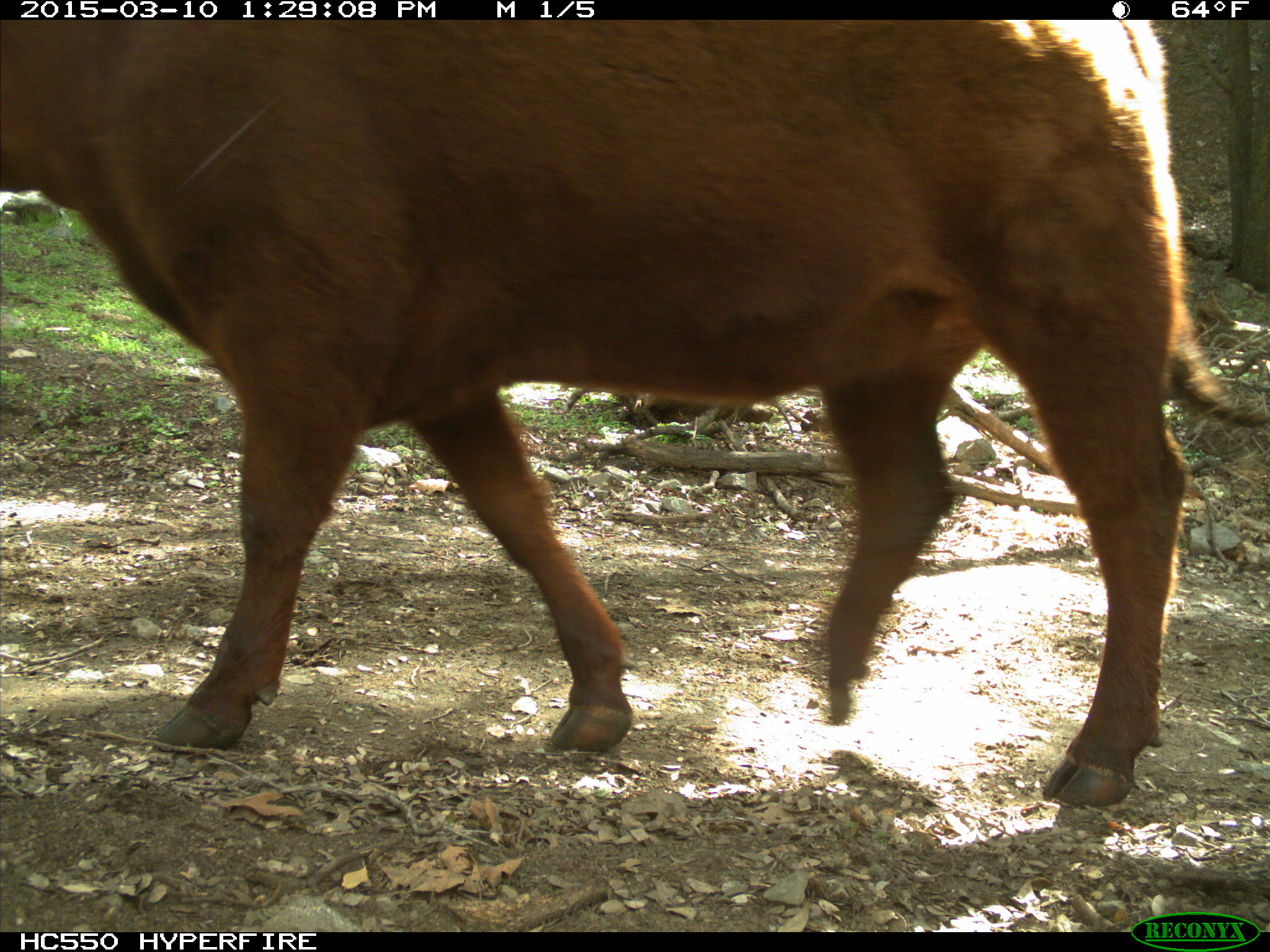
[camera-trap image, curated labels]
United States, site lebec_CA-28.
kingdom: Animalia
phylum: Chordata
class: Mammalia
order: Artiodactyla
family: Bovidae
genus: Bos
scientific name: Bos taurus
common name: domestic cow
Bos taurus (domestic cow).